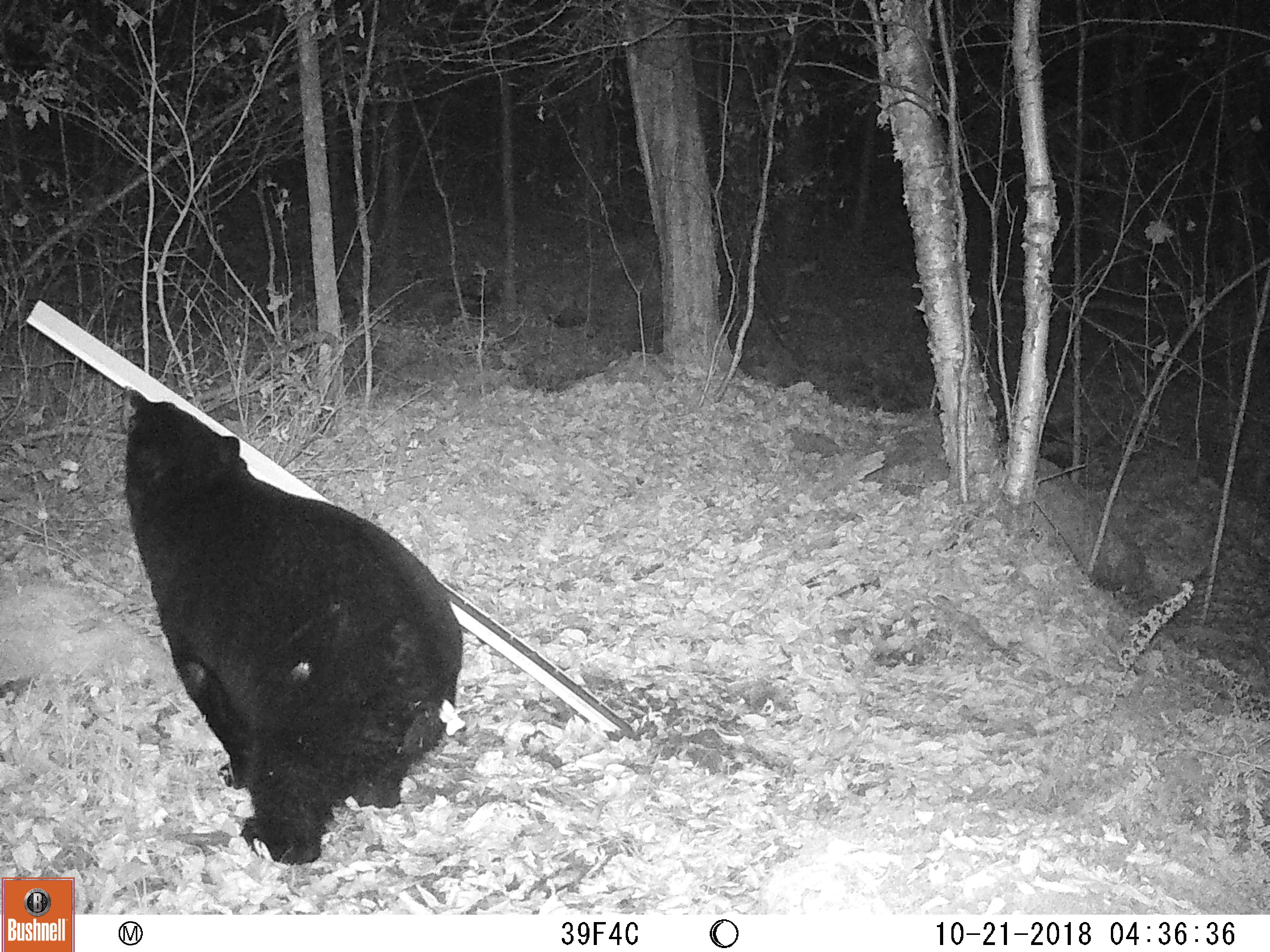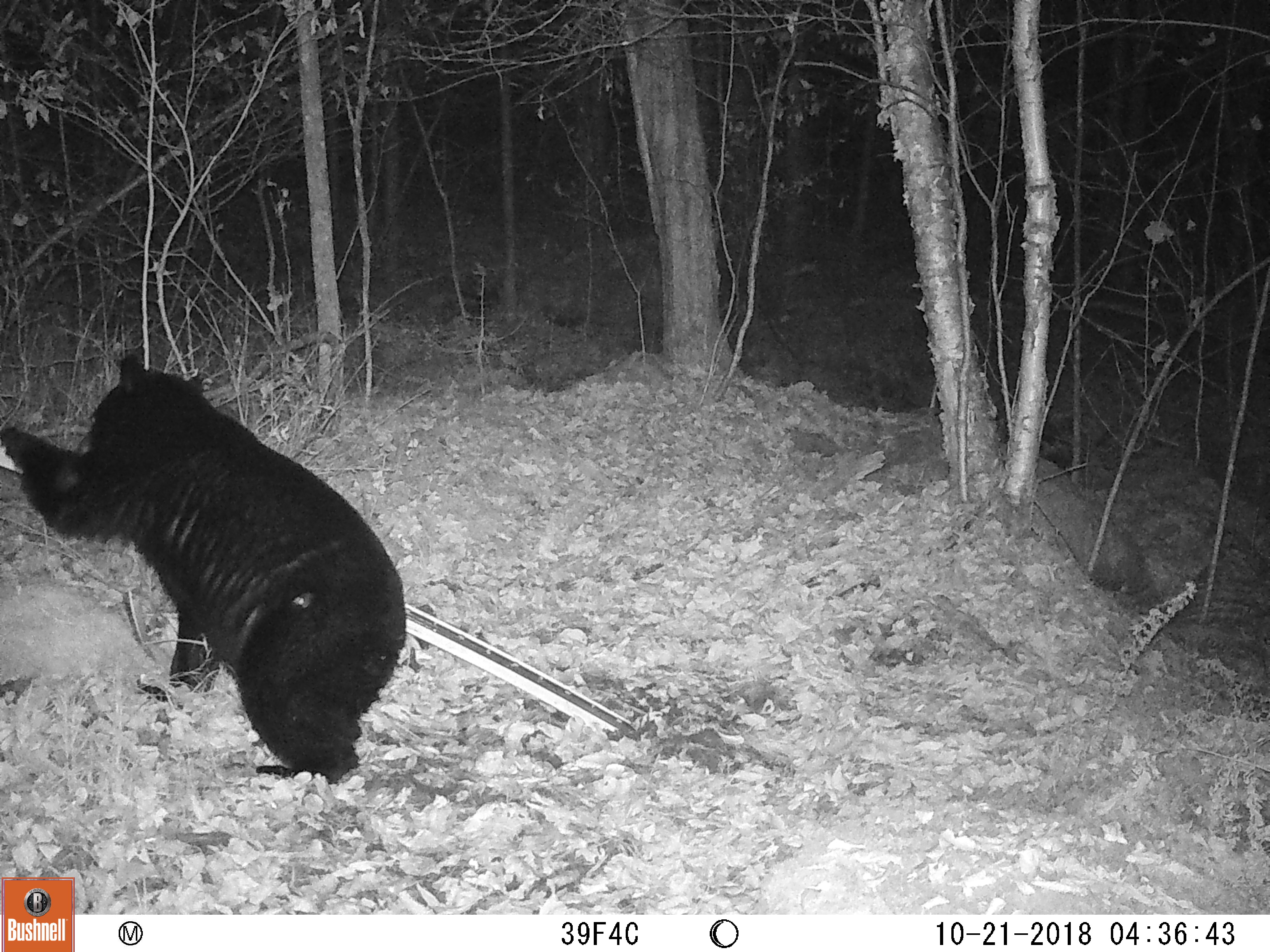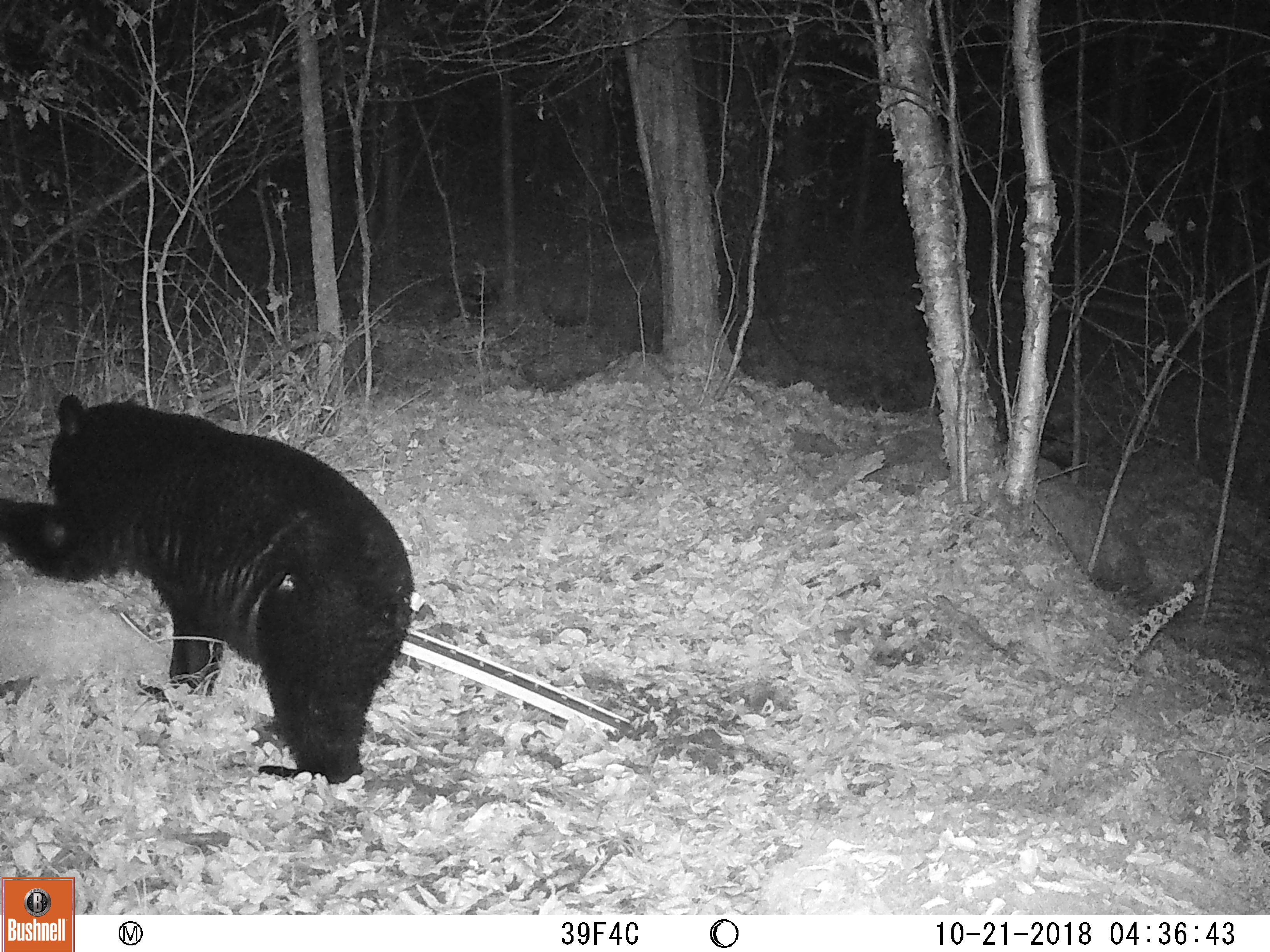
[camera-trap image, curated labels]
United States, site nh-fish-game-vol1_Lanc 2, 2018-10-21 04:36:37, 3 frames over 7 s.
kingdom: Animalia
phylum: Chordata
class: Mammalia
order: Carnivora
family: Ursidae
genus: Ursus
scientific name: Ursus americanus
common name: black bear